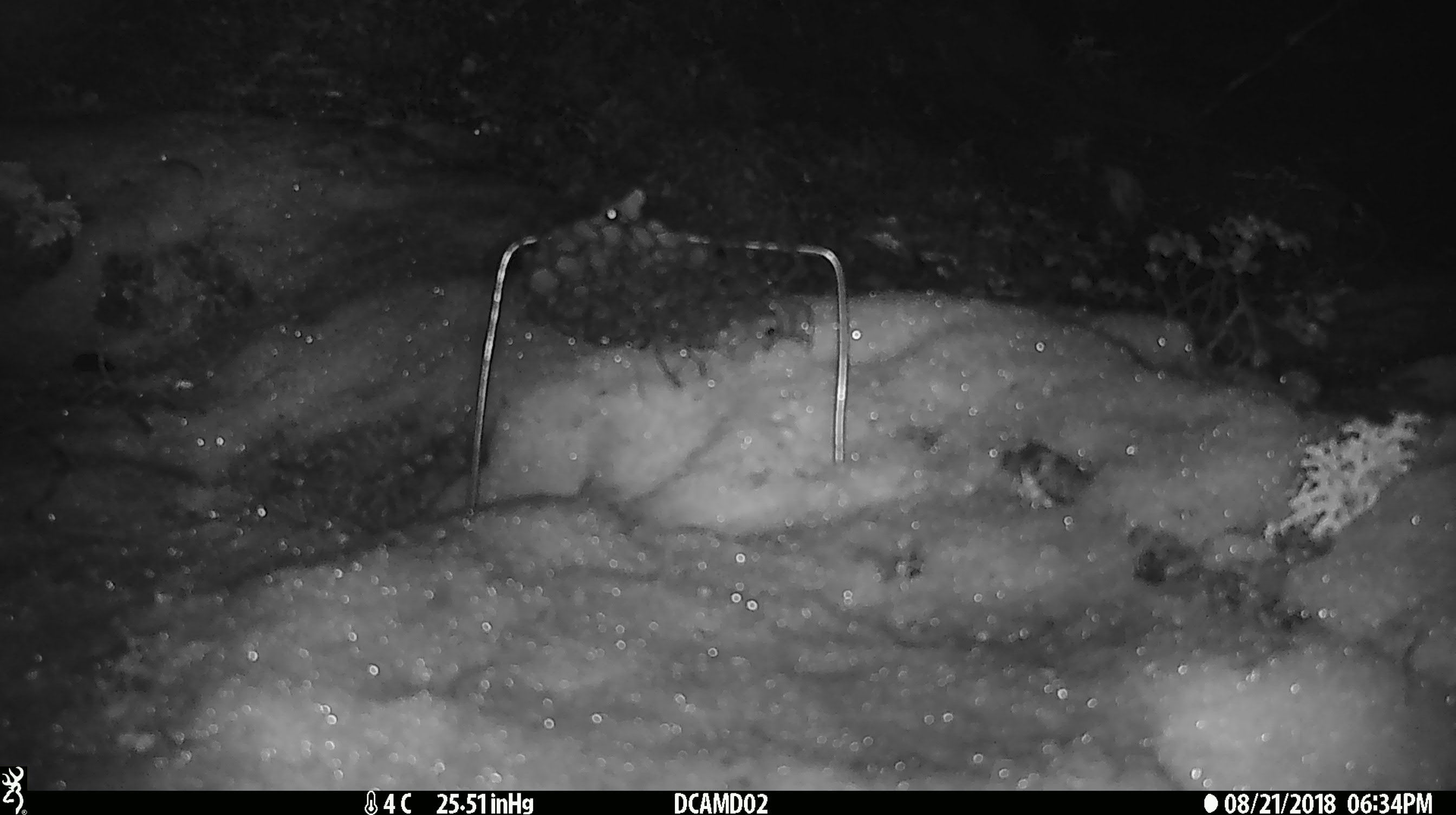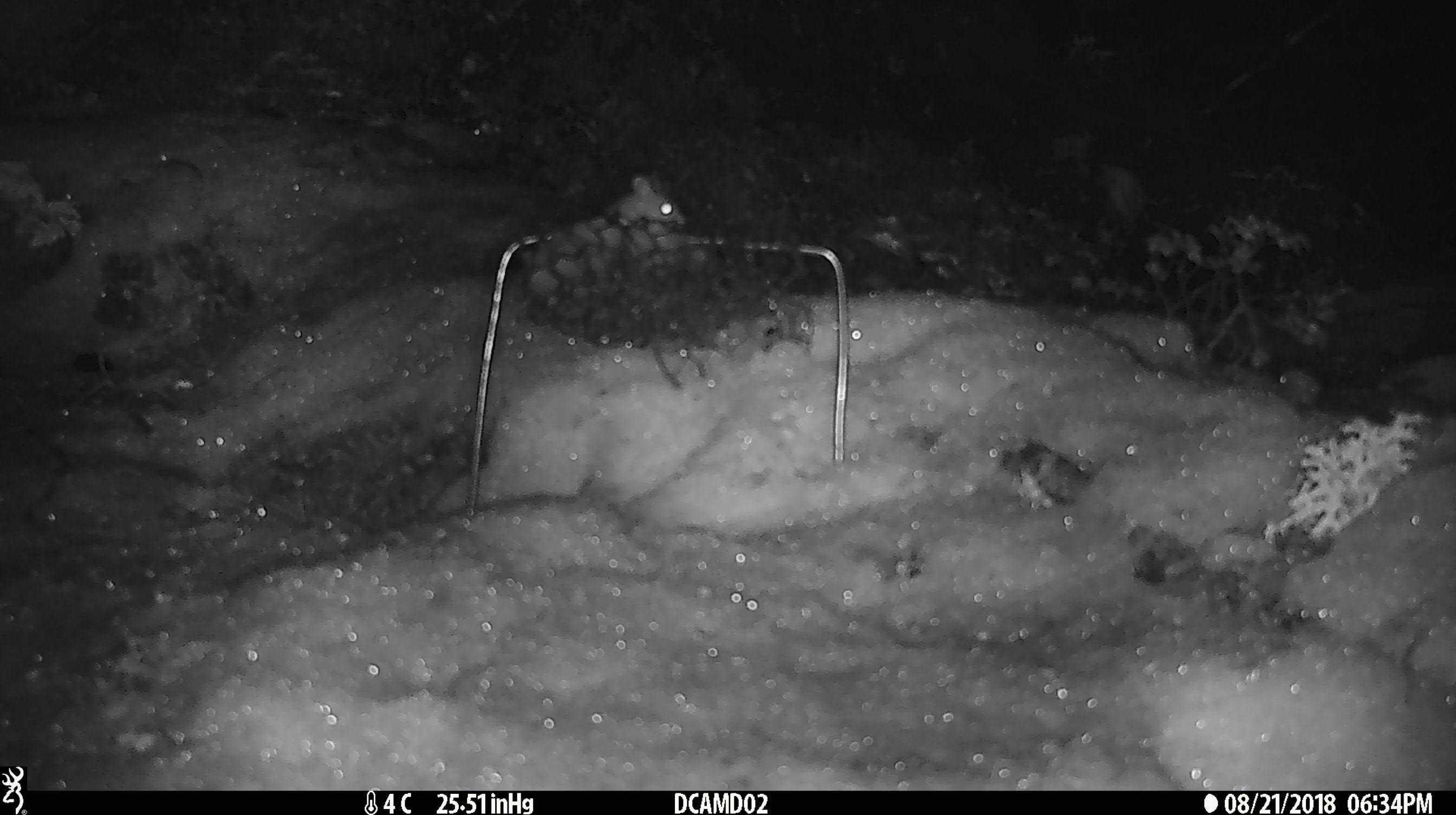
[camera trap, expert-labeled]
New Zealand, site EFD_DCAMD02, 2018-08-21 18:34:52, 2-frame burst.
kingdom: Animalia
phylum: Chordata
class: Mammalia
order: Rodentia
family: Muridae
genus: Mus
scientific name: Mus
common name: mouse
Mouse (Mus).